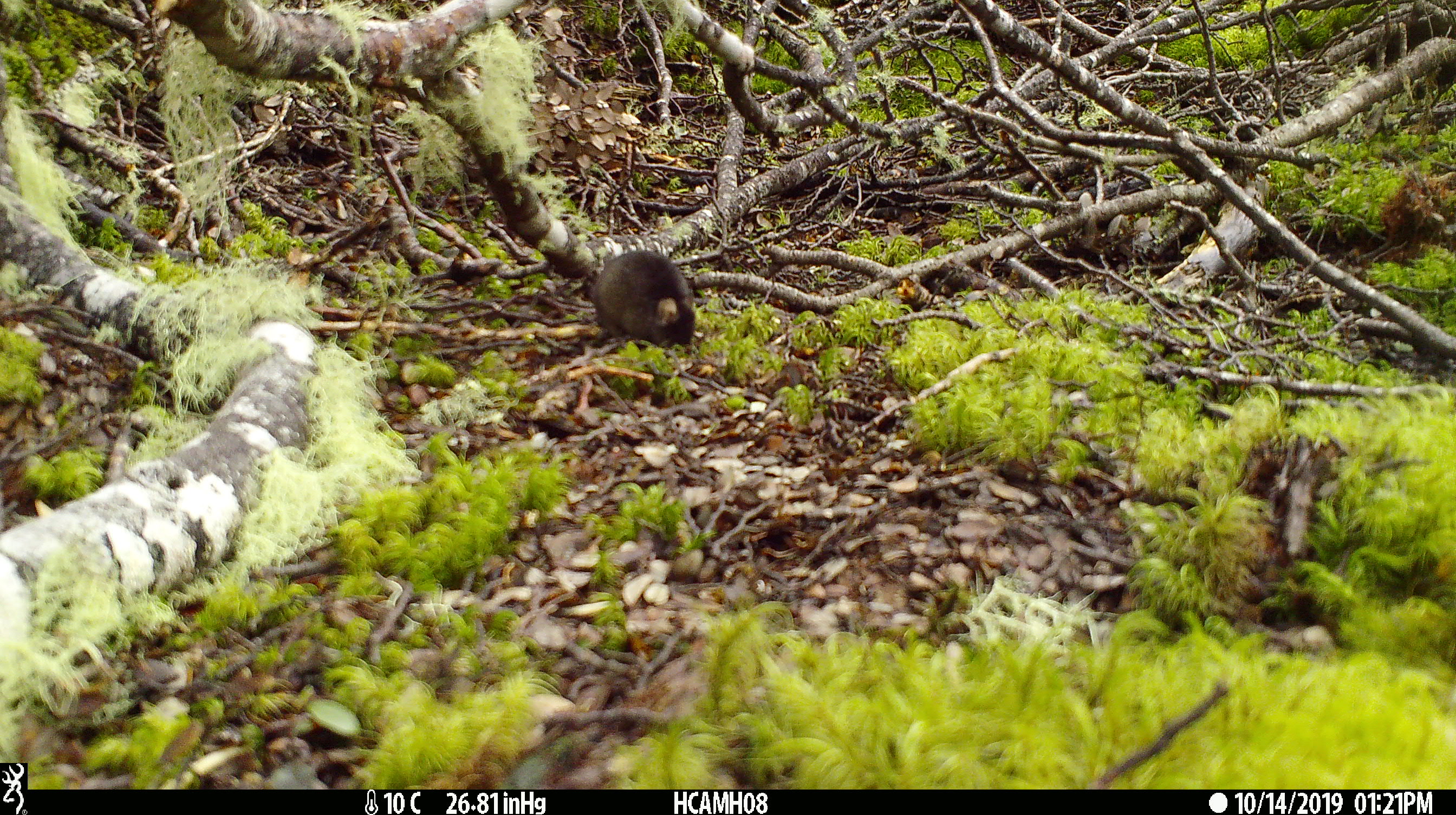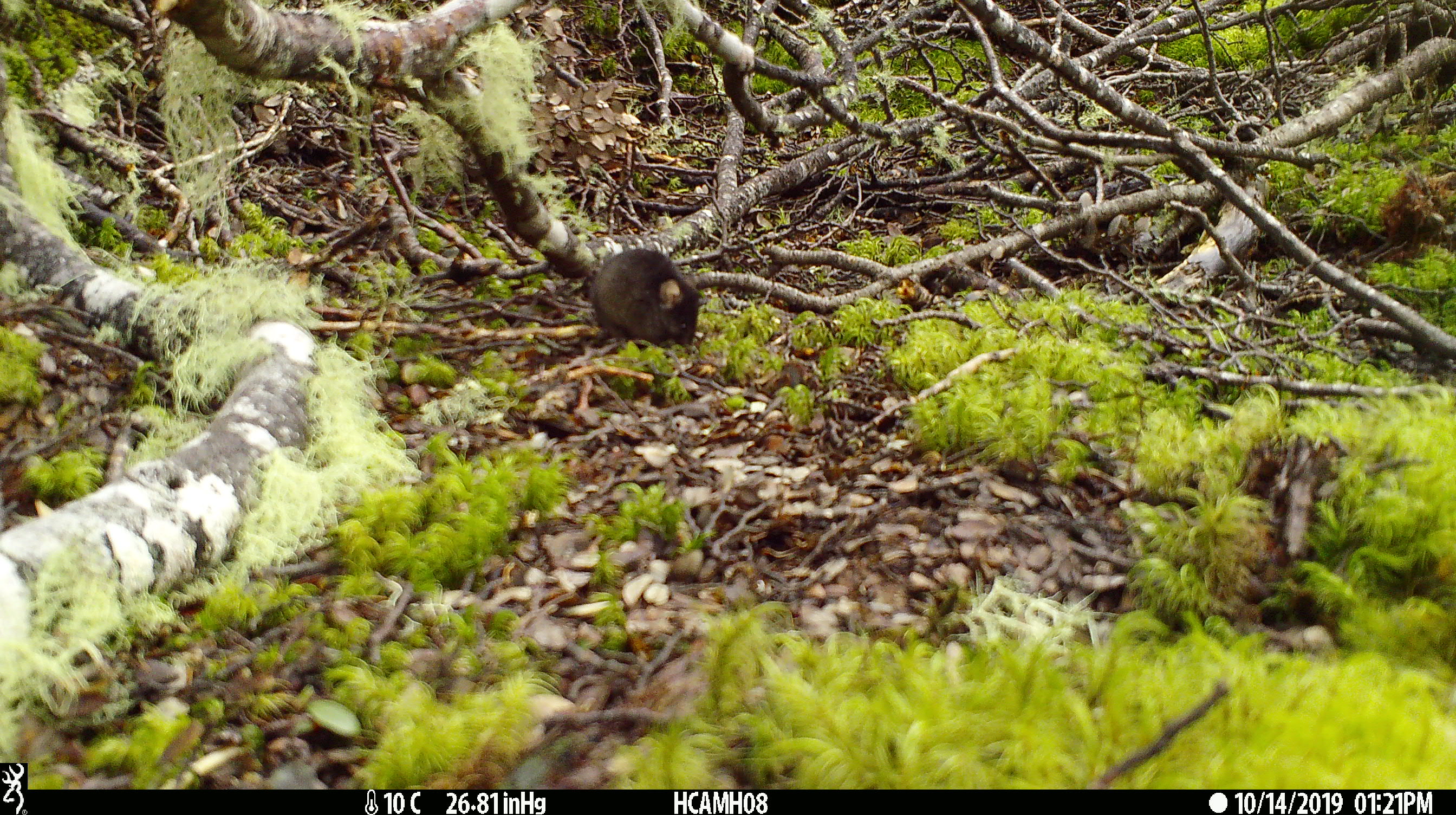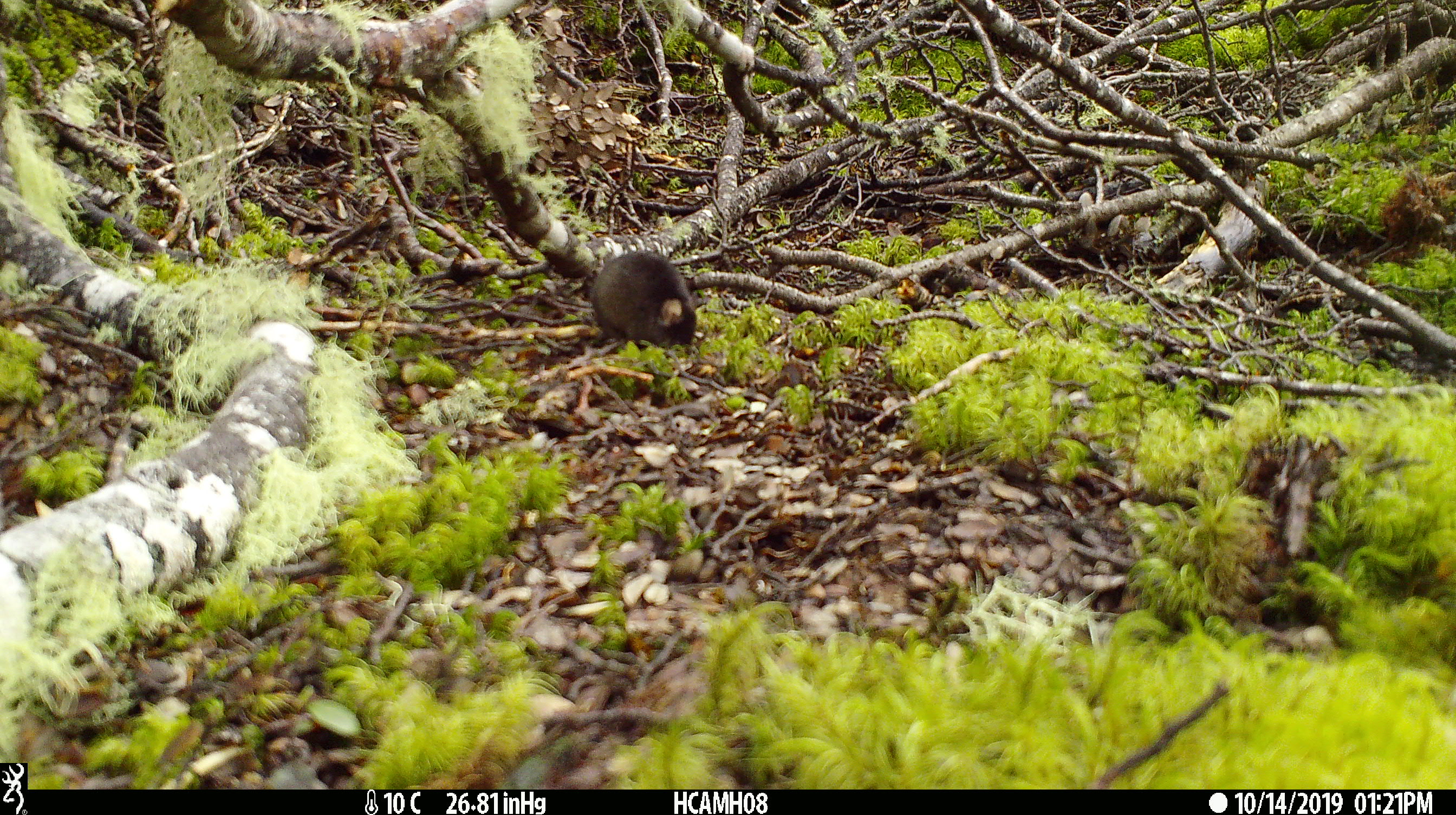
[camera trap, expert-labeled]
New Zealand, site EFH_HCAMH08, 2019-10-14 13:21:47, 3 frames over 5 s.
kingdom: Animalia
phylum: Chordata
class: Mammalia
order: Rodentia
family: Muridae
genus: Mus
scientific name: Mus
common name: mouse